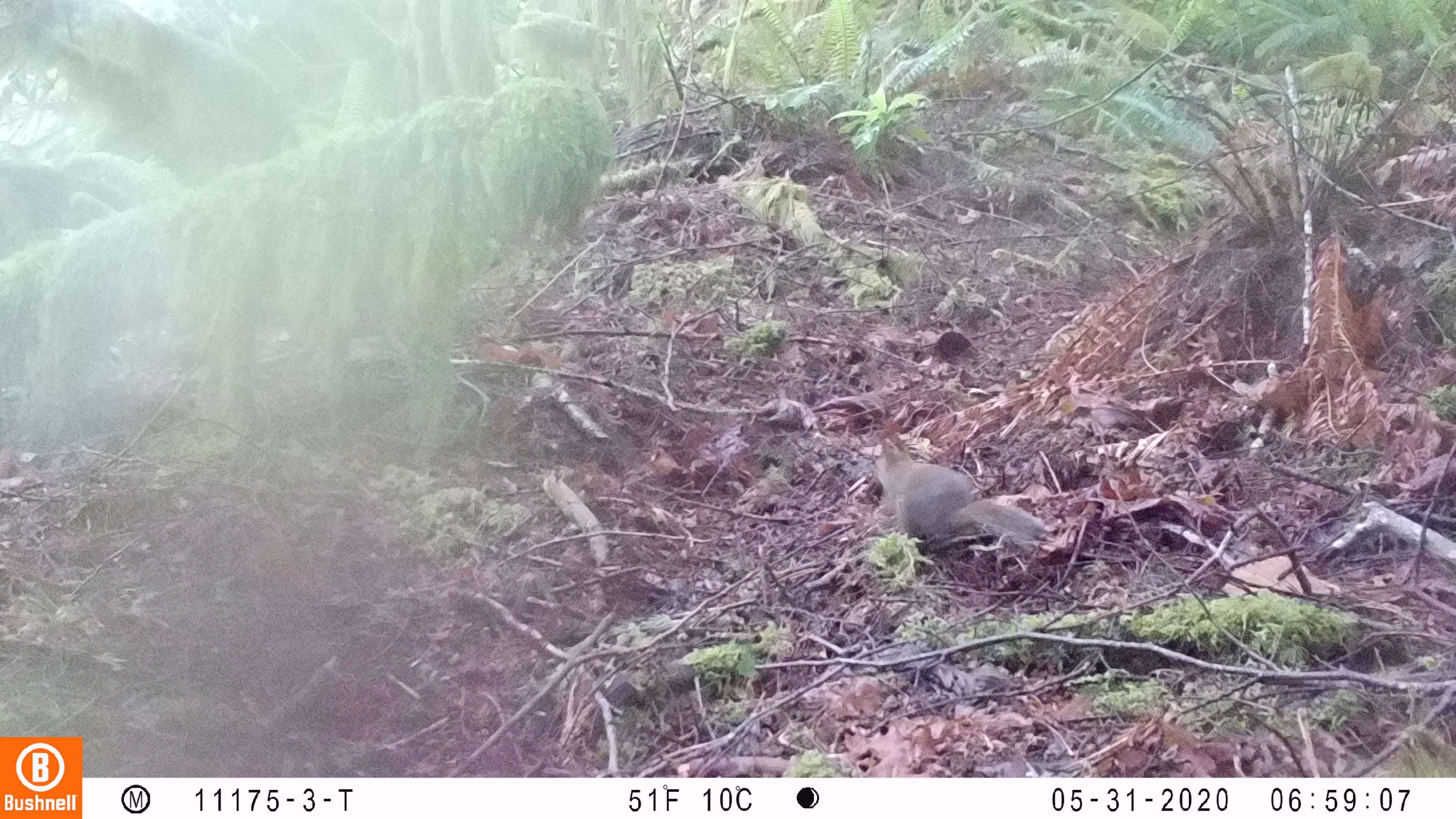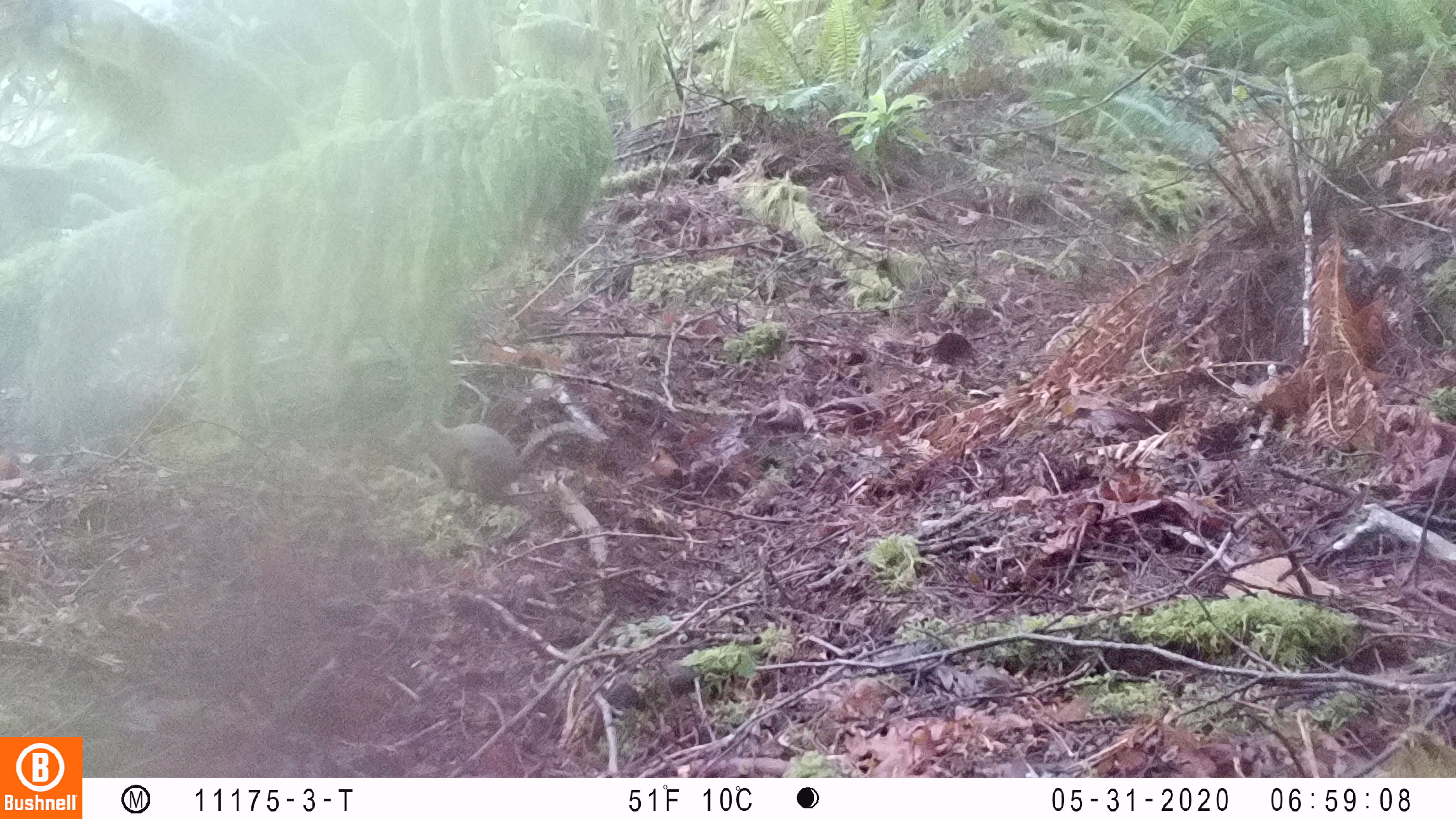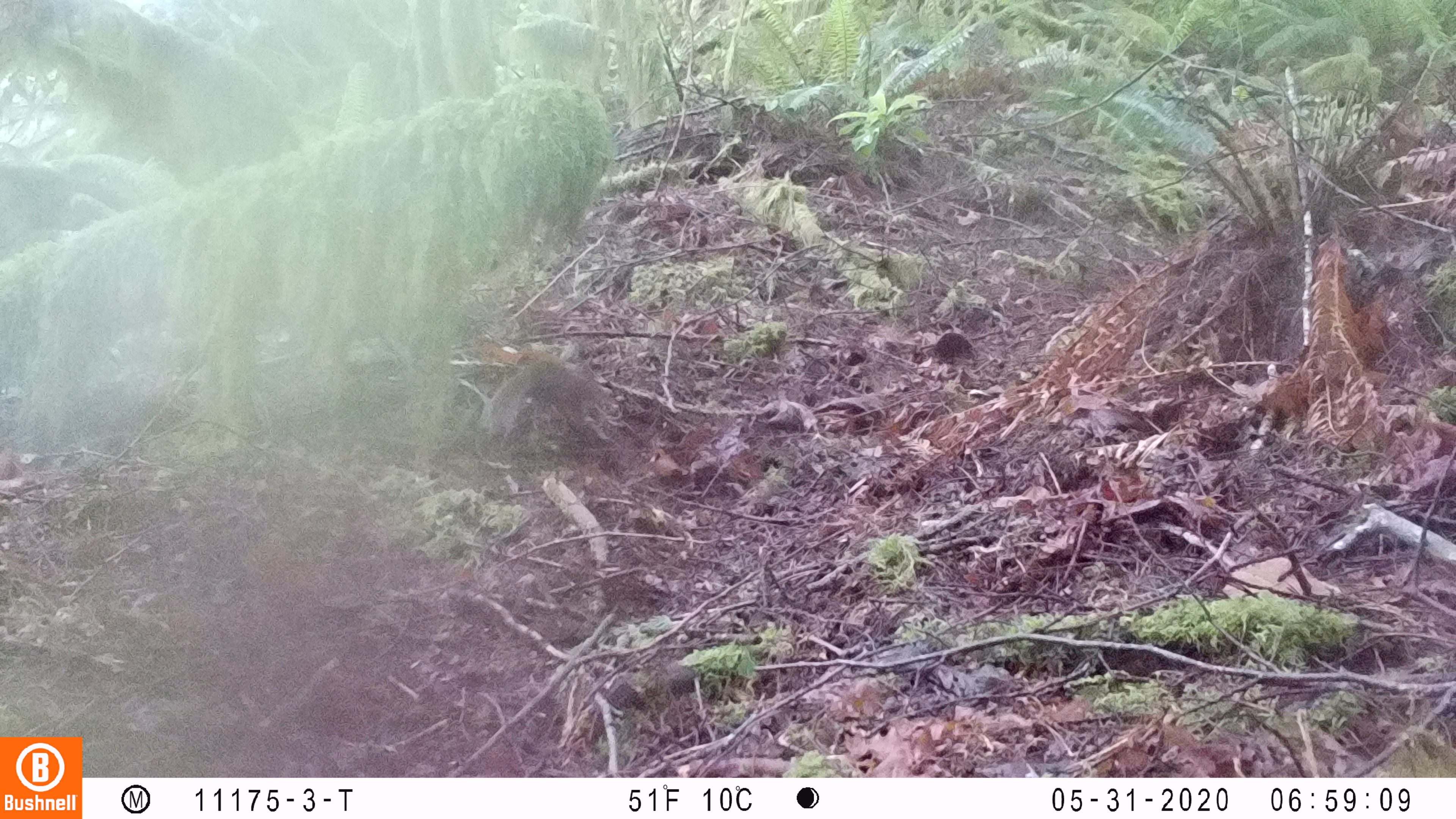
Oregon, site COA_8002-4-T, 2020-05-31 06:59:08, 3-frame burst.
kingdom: Animalia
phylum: Chordata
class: Mammalia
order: Rodentia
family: Sciuridae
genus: Tamiasciurus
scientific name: Tamiasciurus douglasii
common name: douglas squirrel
Douglas squirrel (Tamiasciurus douglasii).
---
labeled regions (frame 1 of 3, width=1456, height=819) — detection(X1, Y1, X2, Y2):
douglas squirrel: detection(866, 442, 1049, 553)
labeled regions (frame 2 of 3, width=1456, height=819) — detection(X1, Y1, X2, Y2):
douglas squirrel: detection(391, 414, 609, 501)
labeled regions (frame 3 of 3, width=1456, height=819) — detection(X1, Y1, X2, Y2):
douglas squirrel: detection(488, 350, 624, 443)